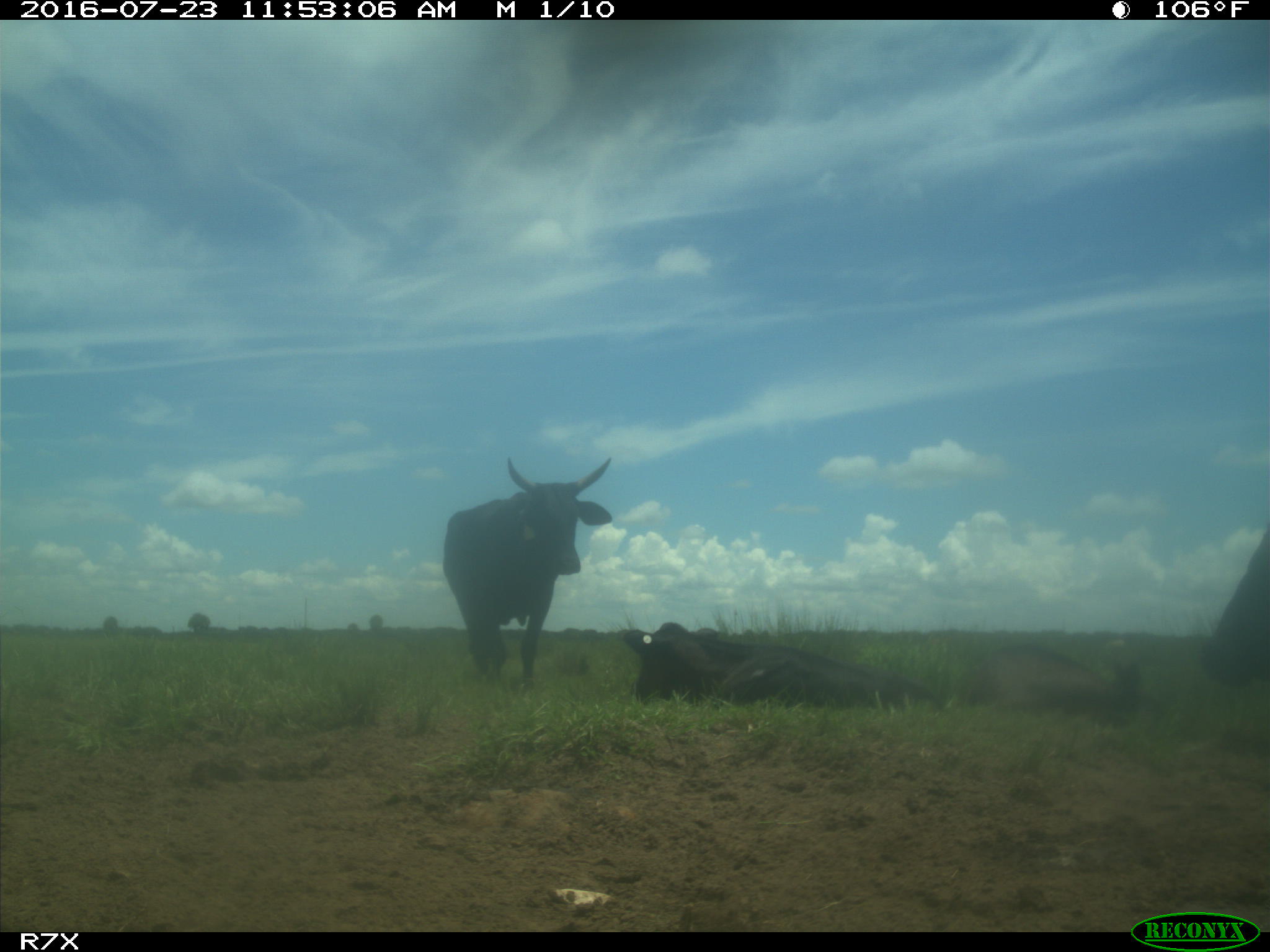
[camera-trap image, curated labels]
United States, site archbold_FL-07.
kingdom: Animalia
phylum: Chordata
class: Mammalia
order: Artiodactyla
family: Bovidae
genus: Bos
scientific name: Bos taurus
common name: domestic cow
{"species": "Bos taurus (domestic cow)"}